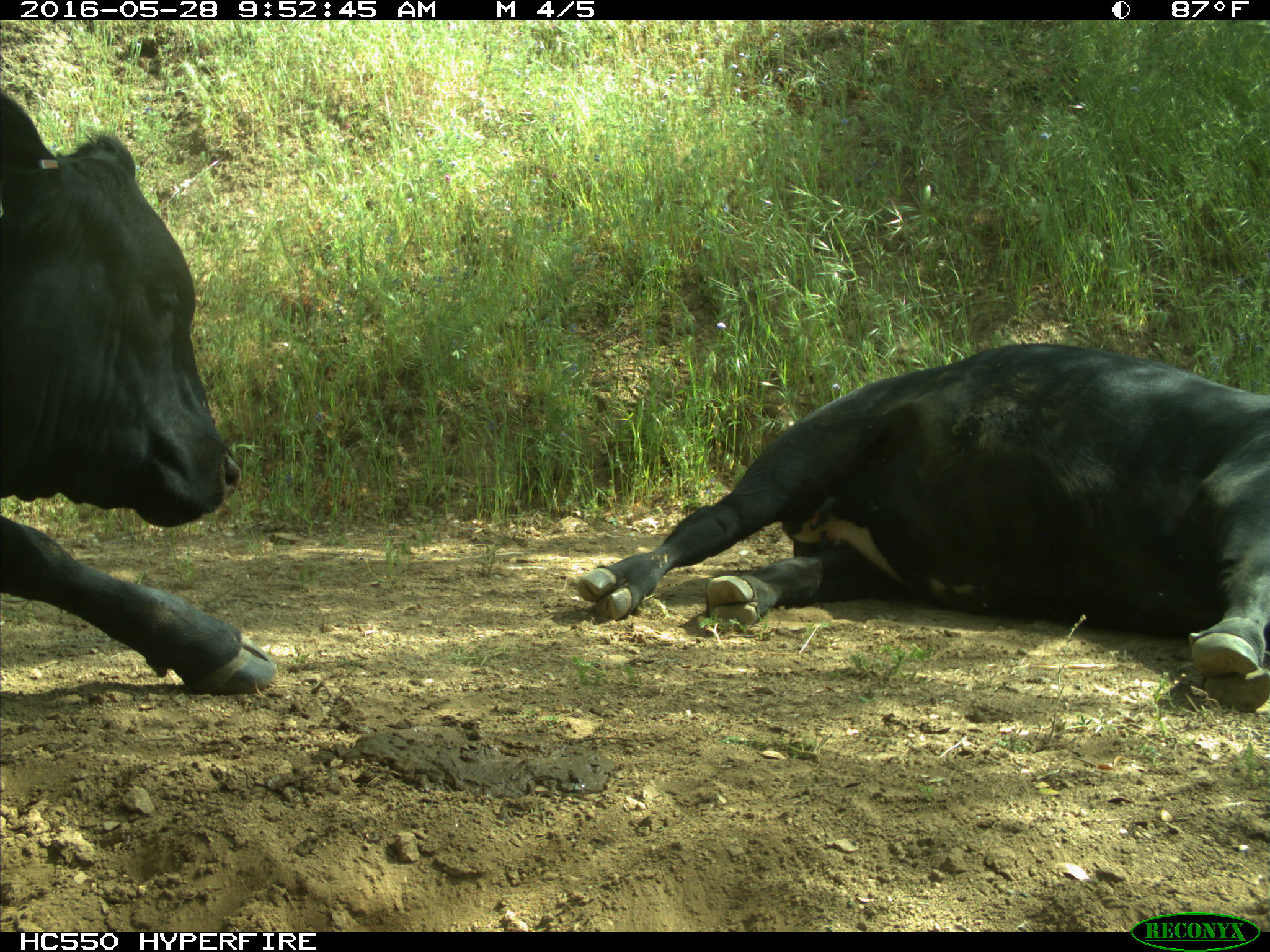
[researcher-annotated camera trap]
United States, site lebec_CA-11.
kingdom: Animalia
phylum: Chordata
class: Mammalia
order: Artiodactyla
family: Bovidae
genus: Bos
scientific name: Bos taurus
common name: domestic cow